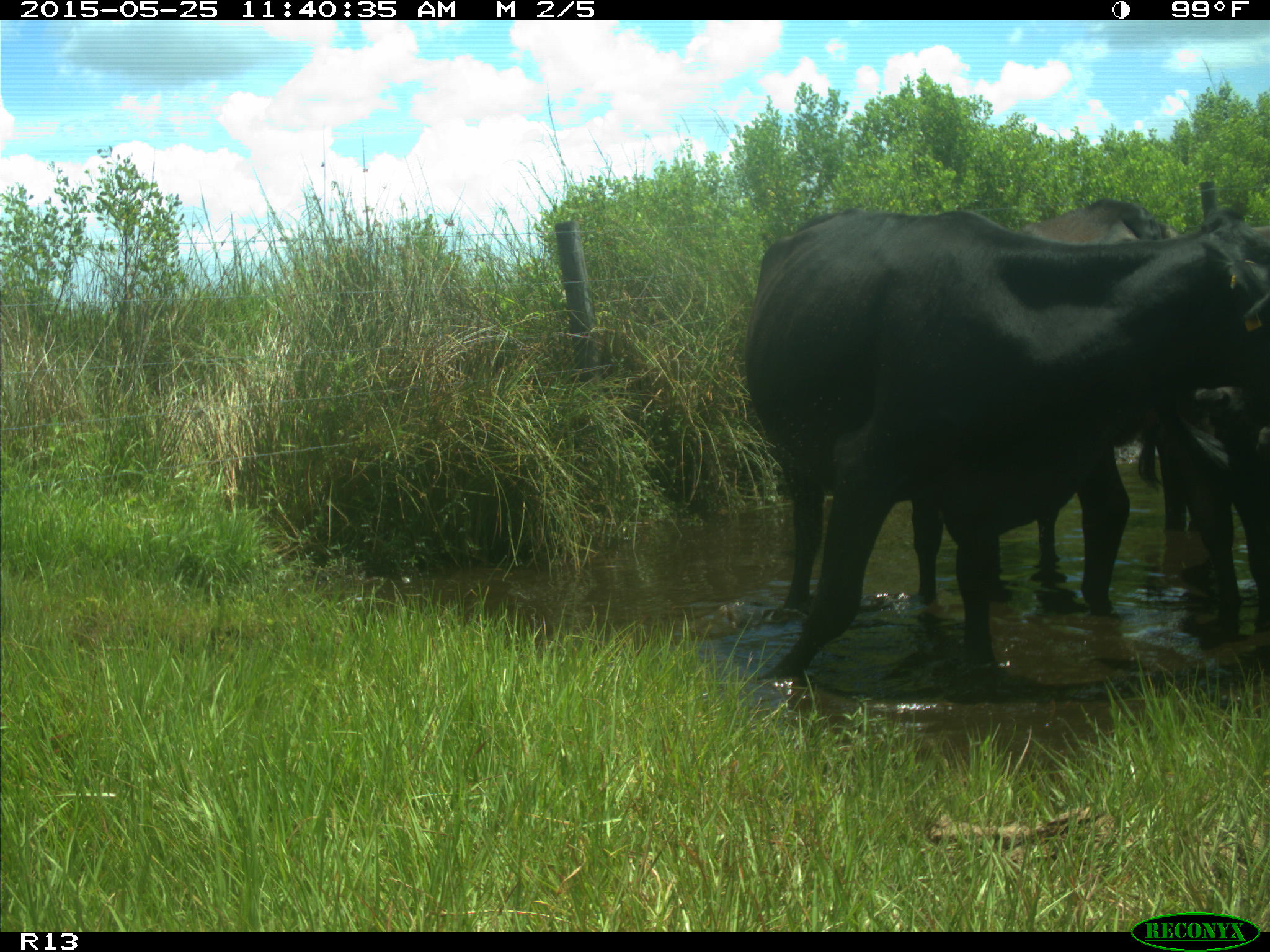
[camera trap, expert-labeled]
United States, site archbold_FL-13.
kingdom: Animalia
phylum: Chordata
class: Mammalia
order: Artiodactyla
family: Bovidae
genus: Bos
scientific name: Bos taurus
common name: domestic cow